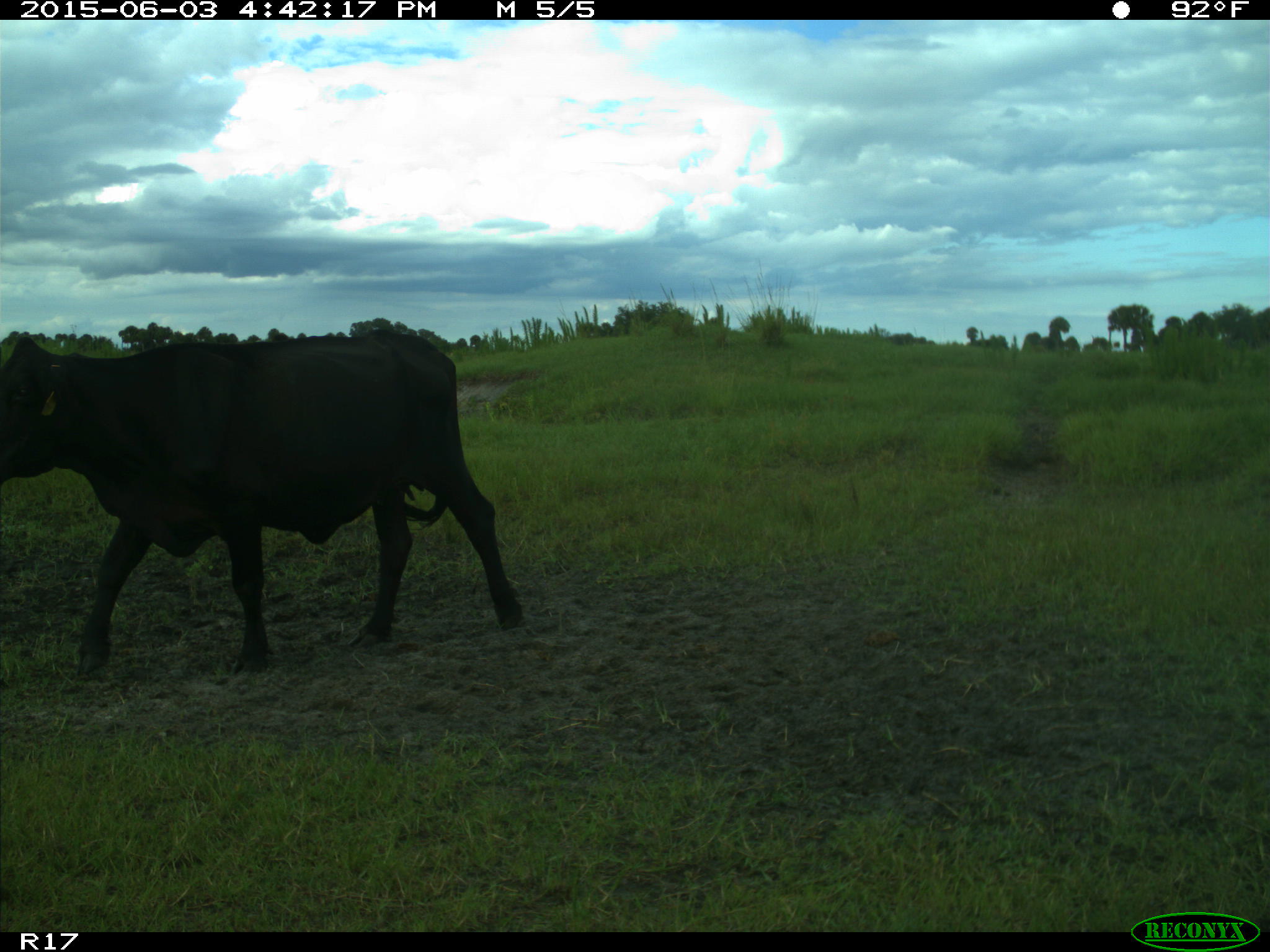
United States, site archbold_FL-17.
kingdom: Animalia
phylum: Chordata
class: Mammalia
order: Artiodactyla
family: Bovidae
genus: Bos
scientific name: Bos taurus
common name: domestic cow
Bos taurus (domestic cow).